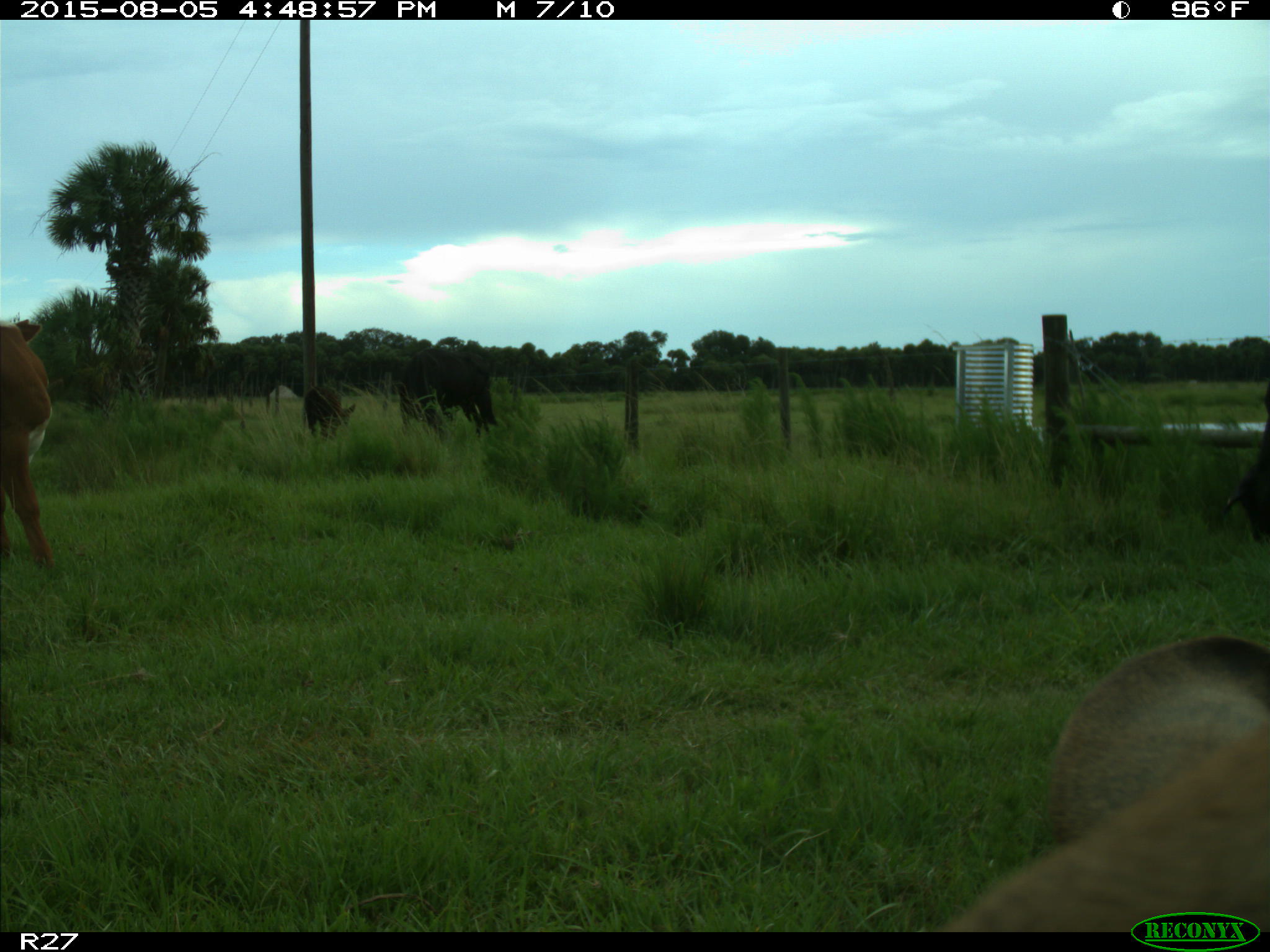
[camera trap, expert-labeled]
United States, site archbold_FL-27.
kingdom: Animalia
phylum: Chordata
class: Mammalia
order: Artiodactyla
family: Bovidae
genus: Bos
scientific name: Bos taurus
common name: domestic cow